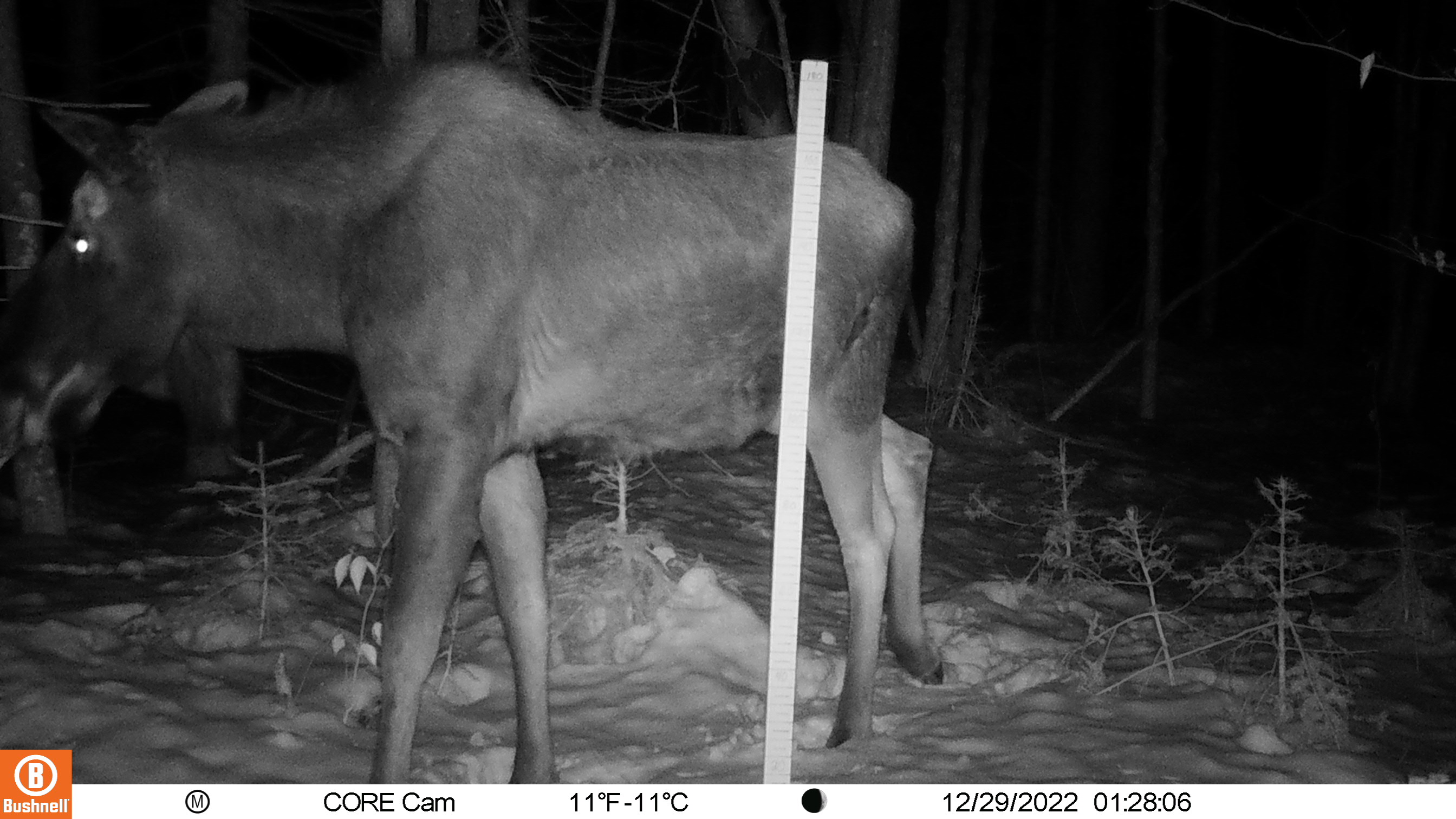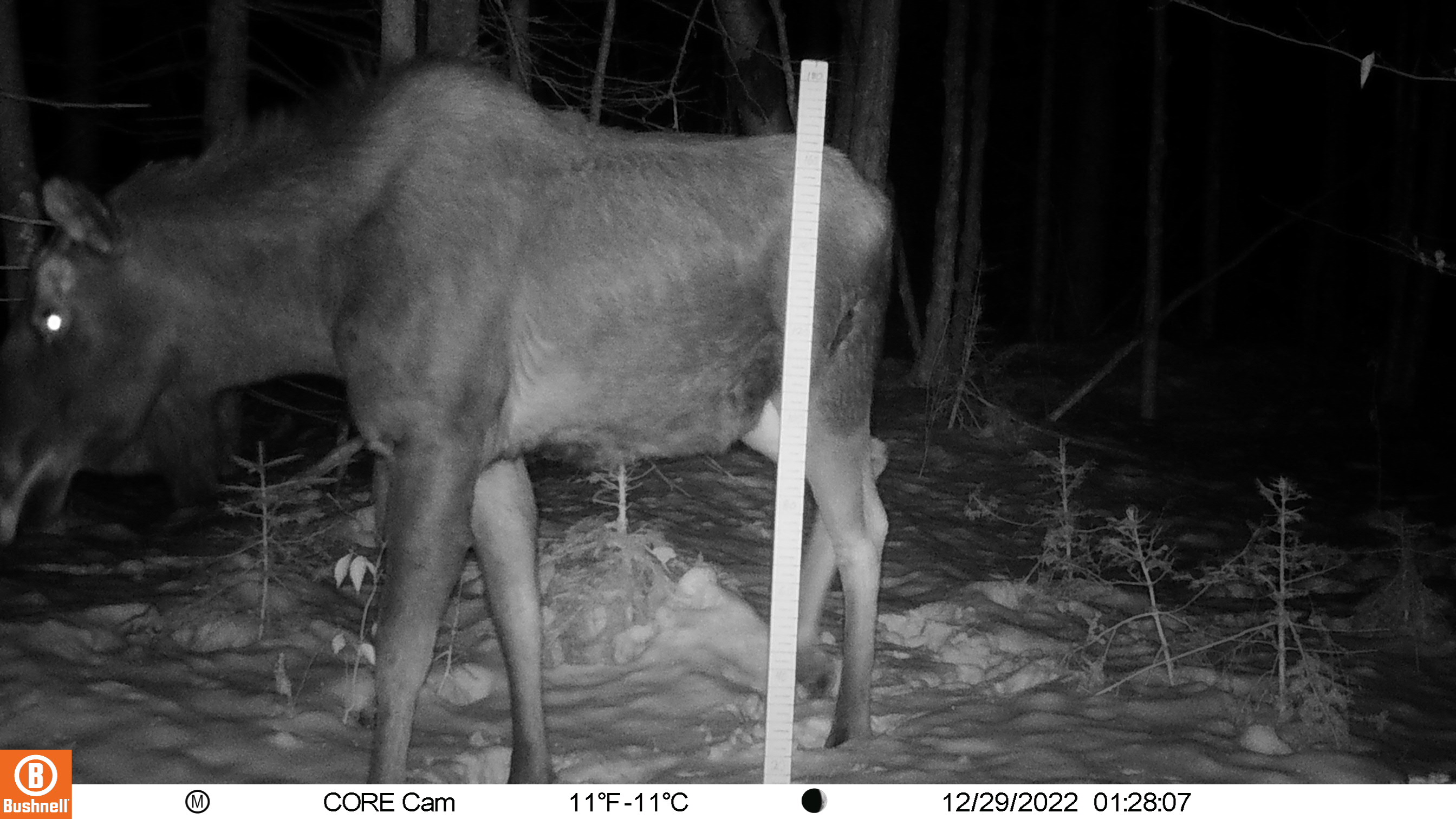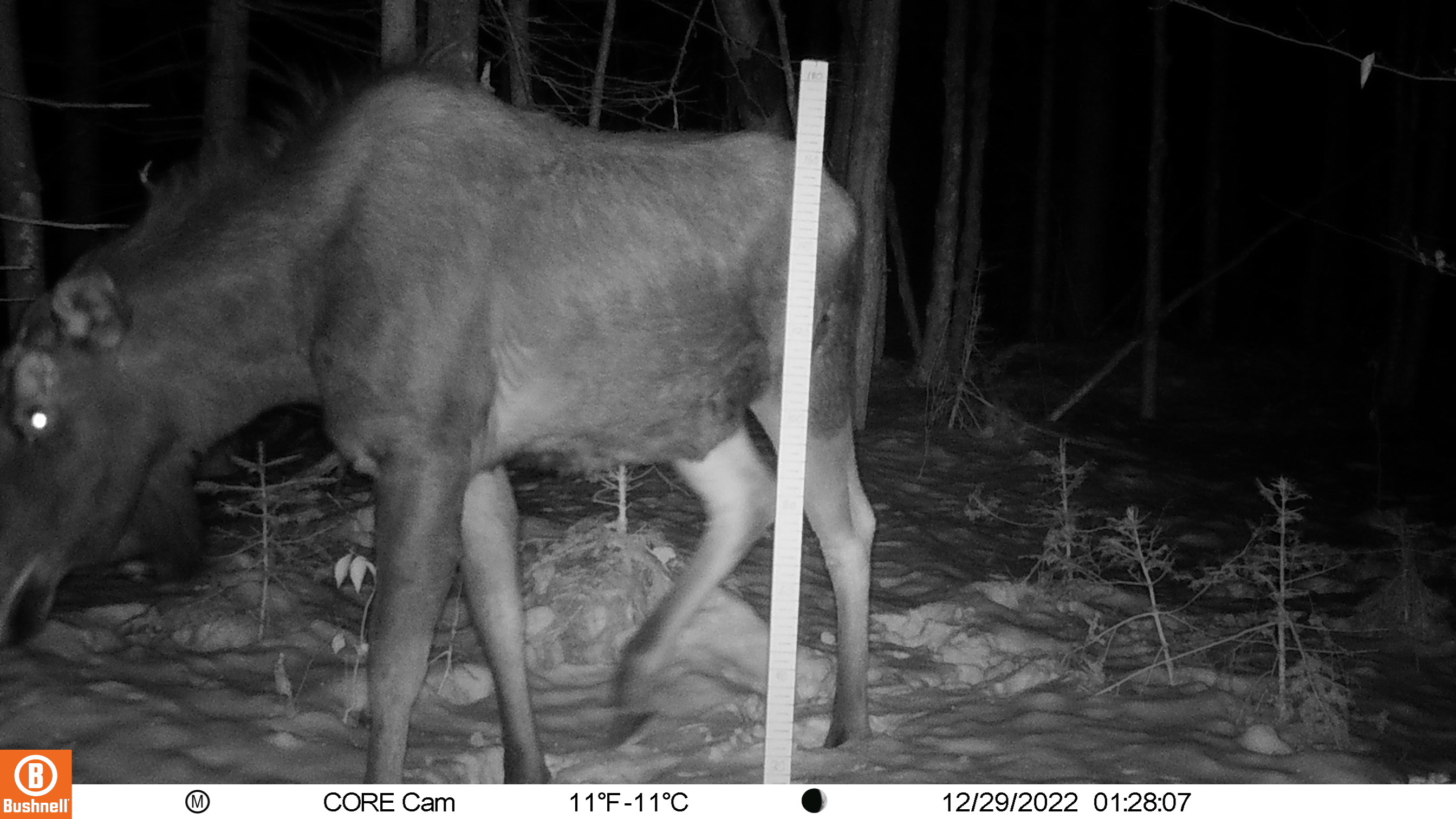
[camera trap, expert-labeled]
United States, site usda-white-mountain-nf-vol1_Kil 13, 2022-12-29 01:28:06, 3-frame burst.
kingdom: Animalia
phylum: Chordata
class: Mammalia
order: Artiodactyla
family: Cervidae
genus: Alces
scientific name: Alces alces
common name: moose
Moose (Alces alces).